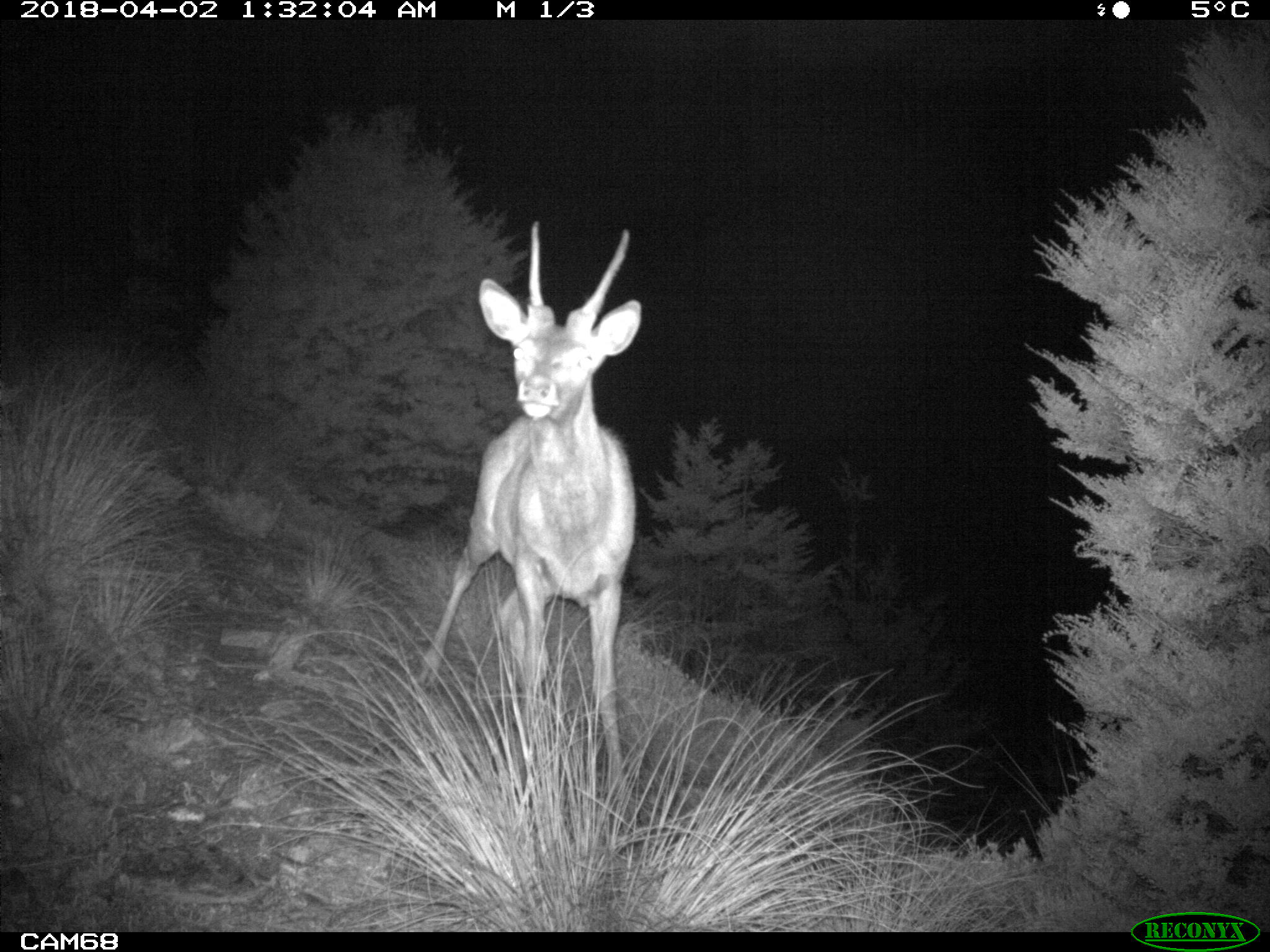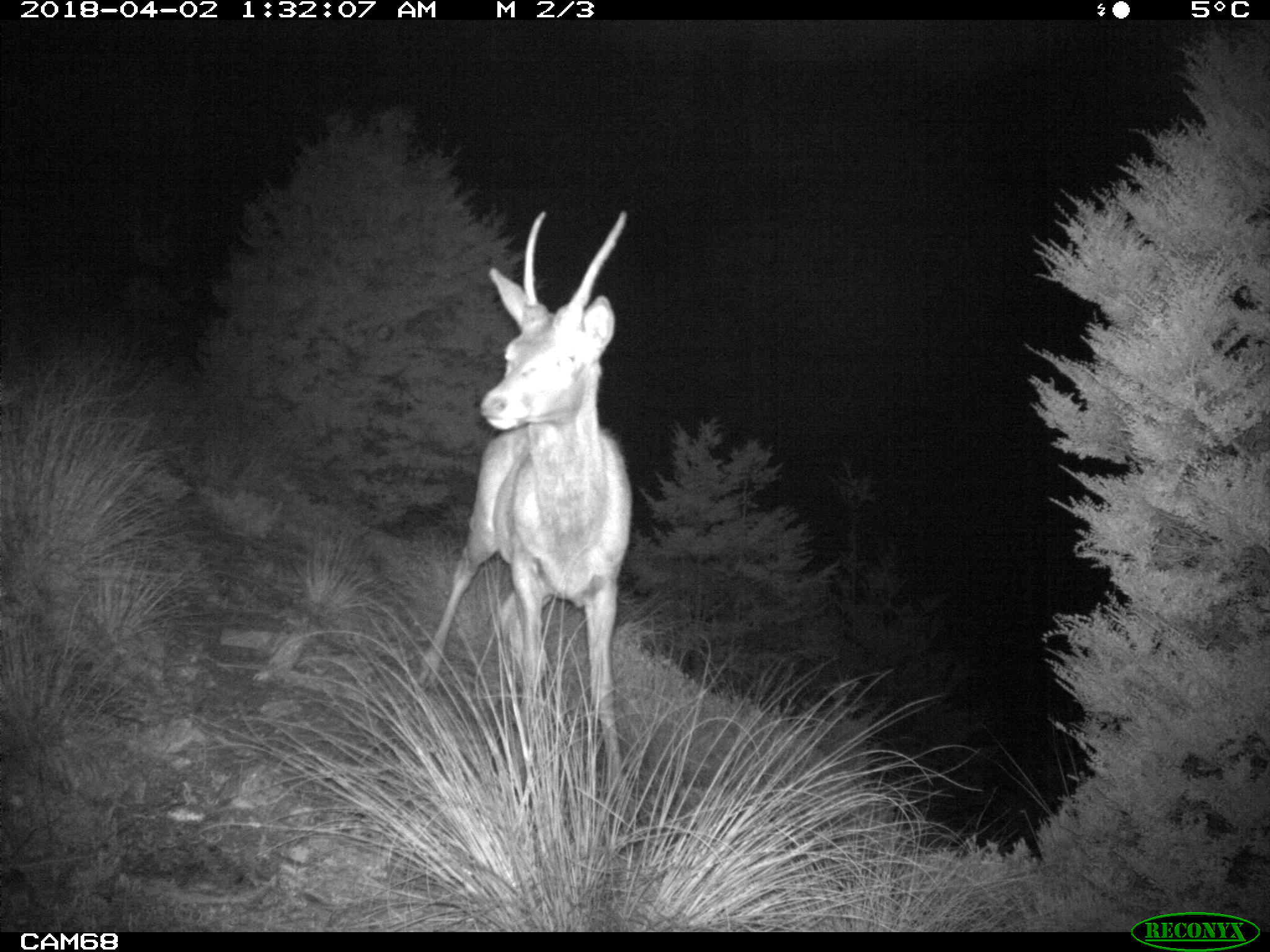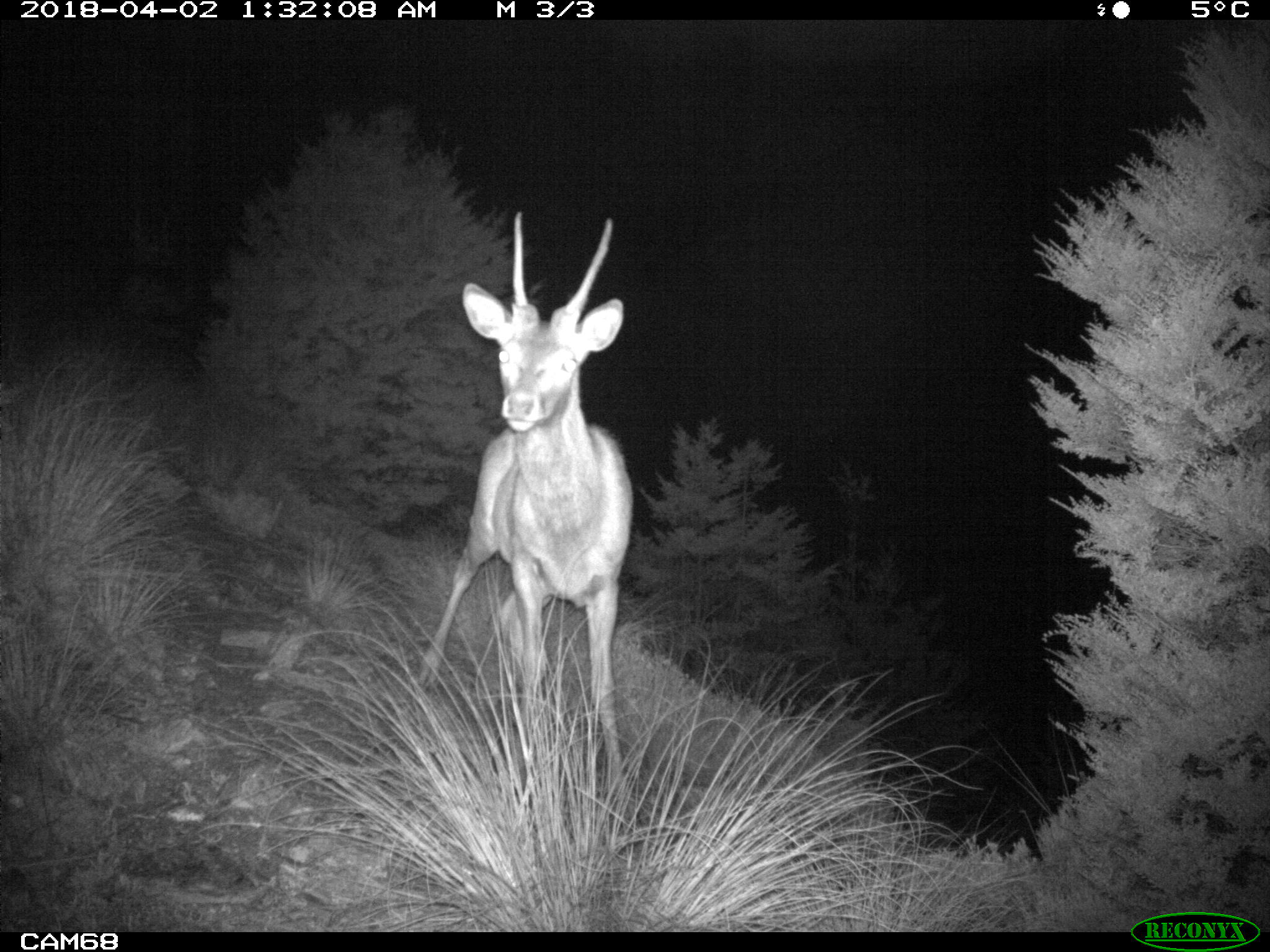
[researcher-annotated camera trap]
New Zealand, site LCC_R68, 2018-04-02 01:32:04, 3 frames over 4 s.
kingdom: Animalia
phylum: Chordata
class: Mammalia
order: Artiodactyla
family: Cervidae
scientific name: Cervidae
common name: deer